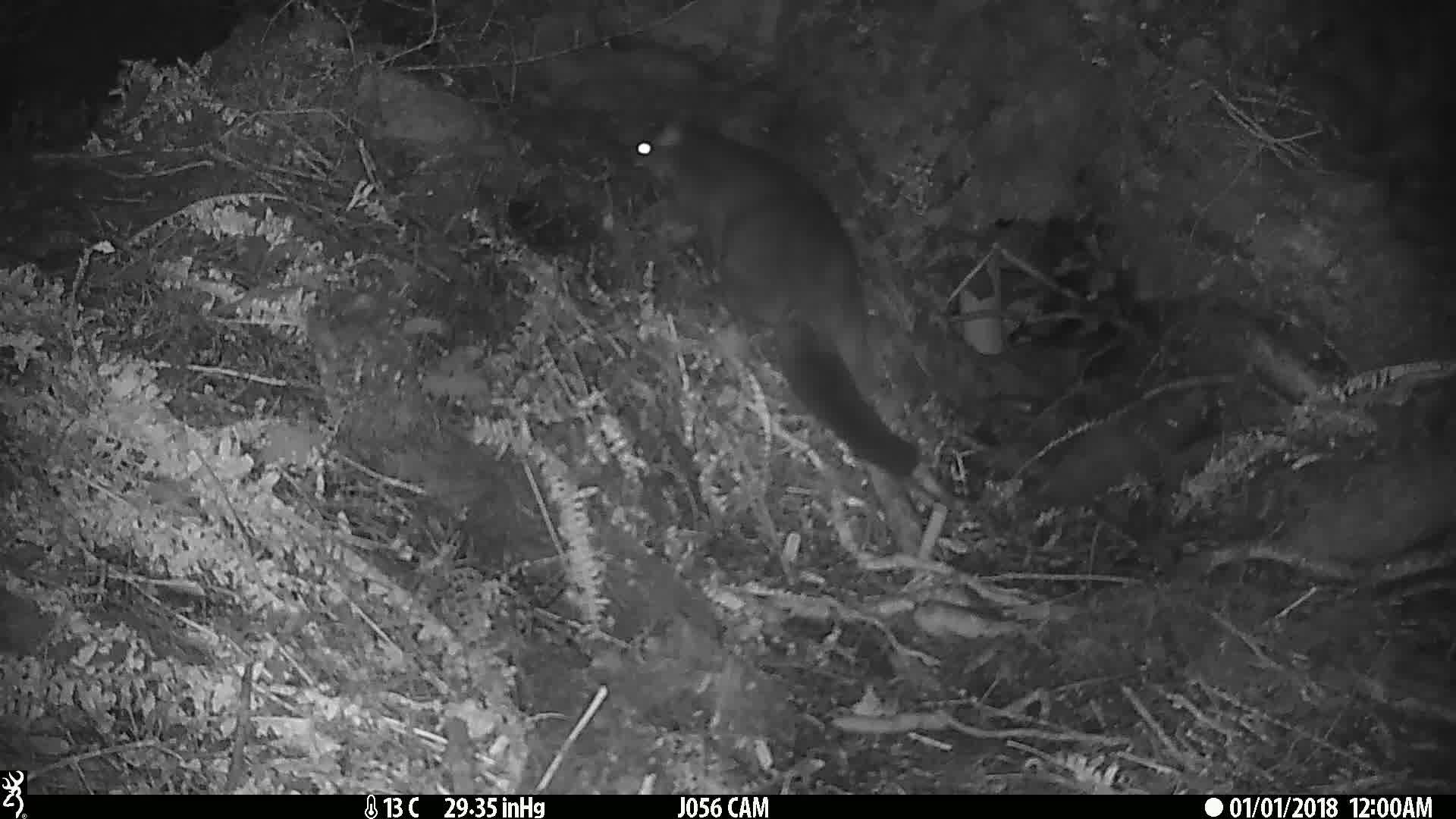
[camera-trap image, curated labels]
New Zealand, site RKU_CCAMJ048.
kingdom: Animalia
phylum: Chordata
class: Mammalia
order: Diprotodontia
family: Phalangeridae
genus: Trichosurus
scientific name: Trichosurus vulpecula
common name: common brushtail possum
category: possum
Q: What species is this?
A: Possum (common brushtail possum) (Trichosurus vulpecula).